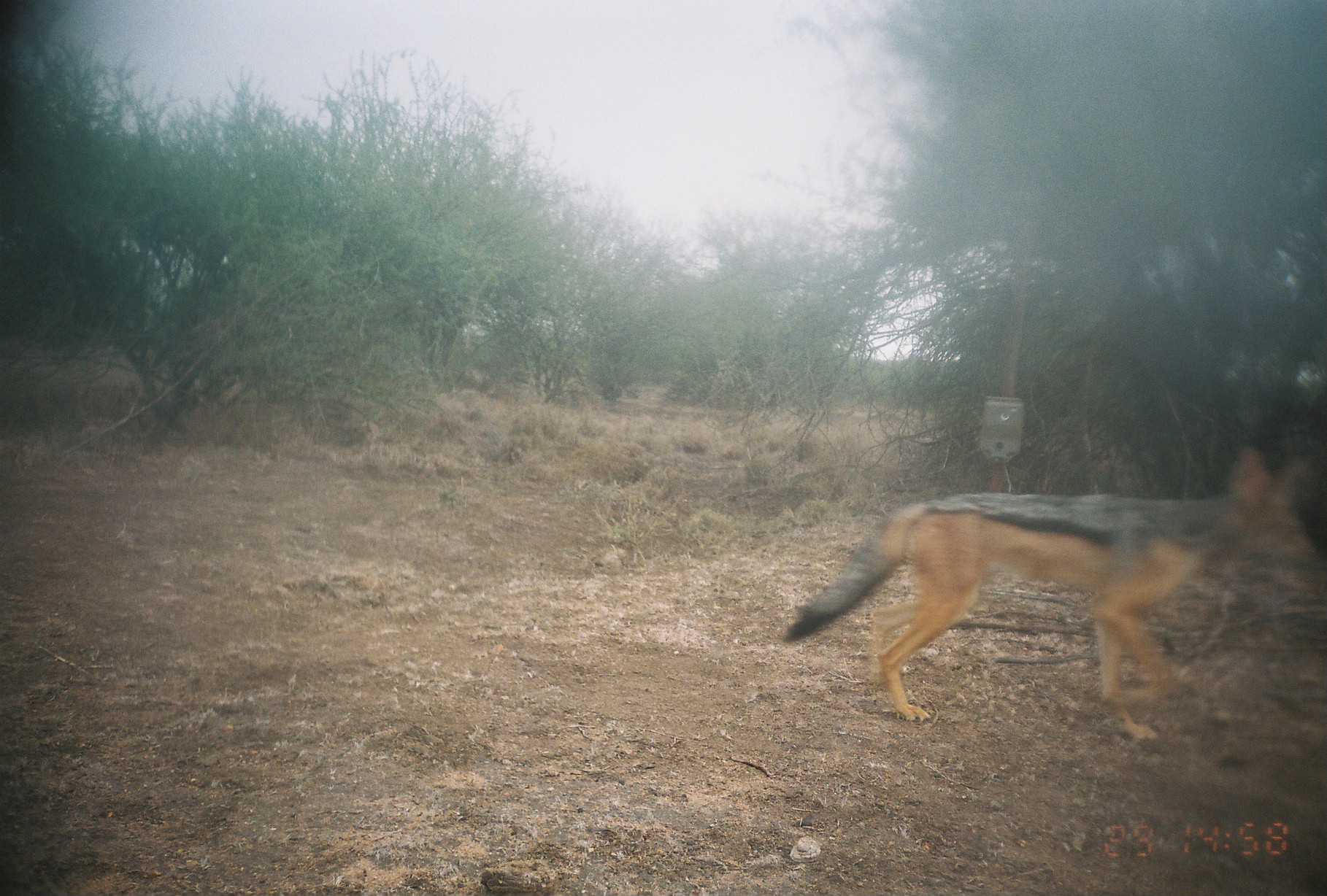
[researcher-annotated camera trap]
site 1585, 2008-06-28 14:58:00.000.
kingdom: Animalia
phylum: Chordata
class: Mammalia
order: Carnivora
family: Canidae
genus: Lupulella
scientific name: Lupulella mesomelas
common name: black-backed jackal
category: canis mesomelas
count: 1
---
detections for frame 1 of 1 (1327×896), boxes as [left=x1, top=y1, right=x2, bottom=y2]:
canis mesomelas: [left=771, top=440, right=1316, bottom=746]